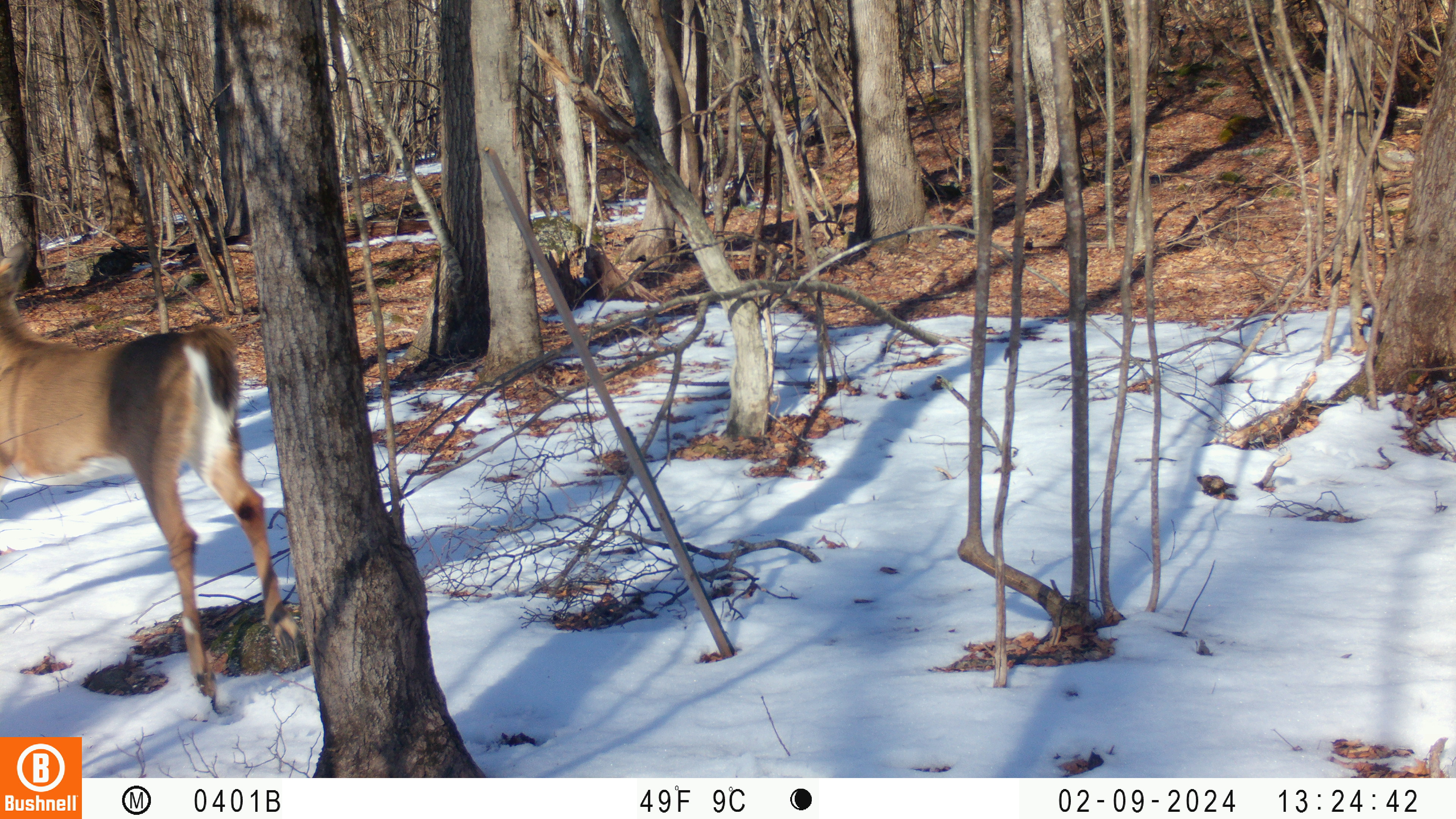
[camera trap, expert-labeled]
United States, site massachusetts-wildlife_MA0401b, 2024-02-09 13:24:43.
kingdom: Animalia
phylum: Chordata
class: Mammalia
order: Artiodactyla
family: Cervidae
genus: Odocoileus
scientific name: Odocoileus virginianus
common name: white-tailed deer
White-tailed deer (Odocoileus virginianus).